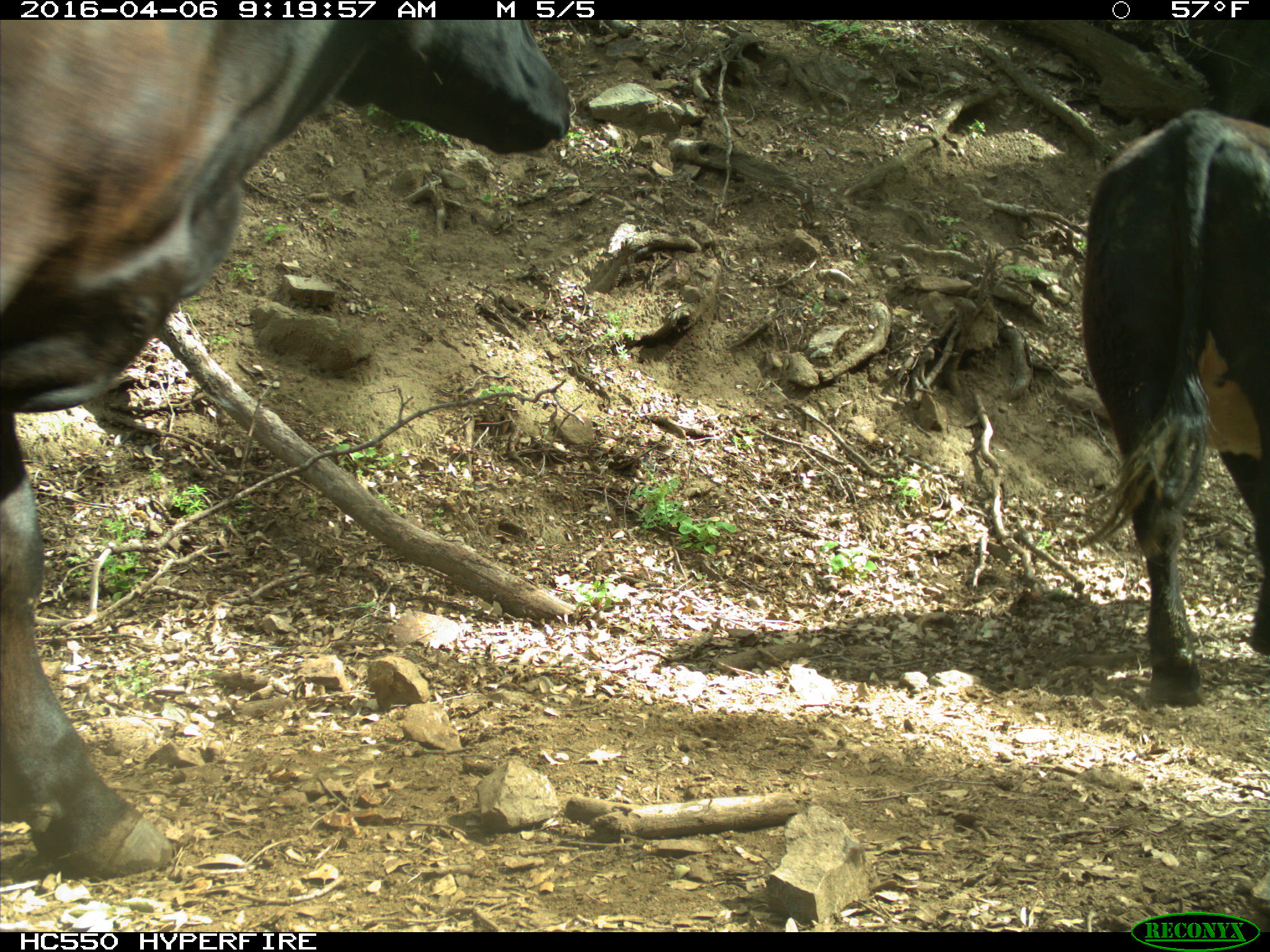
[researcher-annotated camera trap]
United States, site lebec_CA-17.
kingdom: Animalia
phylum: Chordata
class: Mammalia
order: Artiodactyla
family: Bovidae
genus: Bos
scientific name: Bos taurus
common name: domestic cow